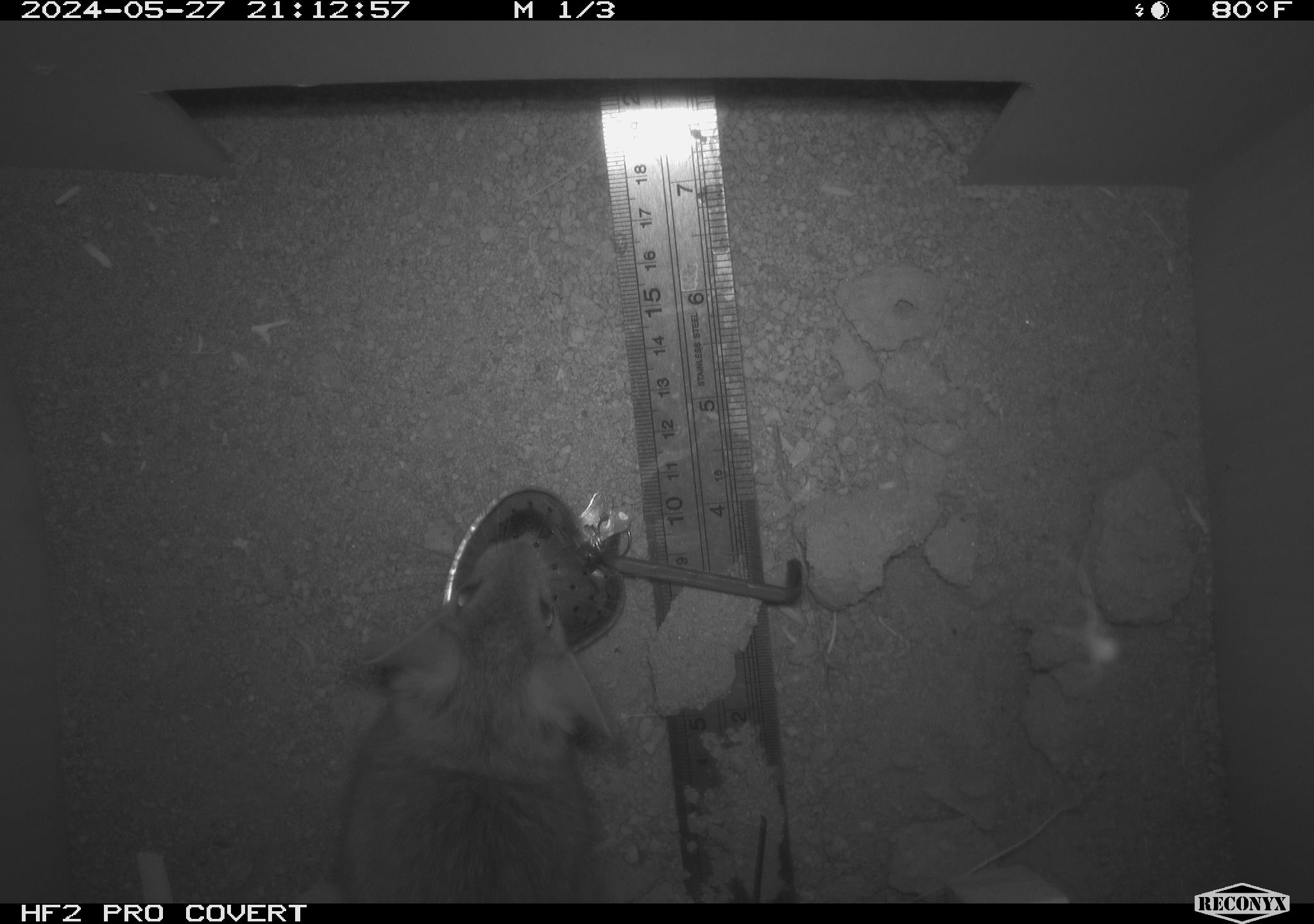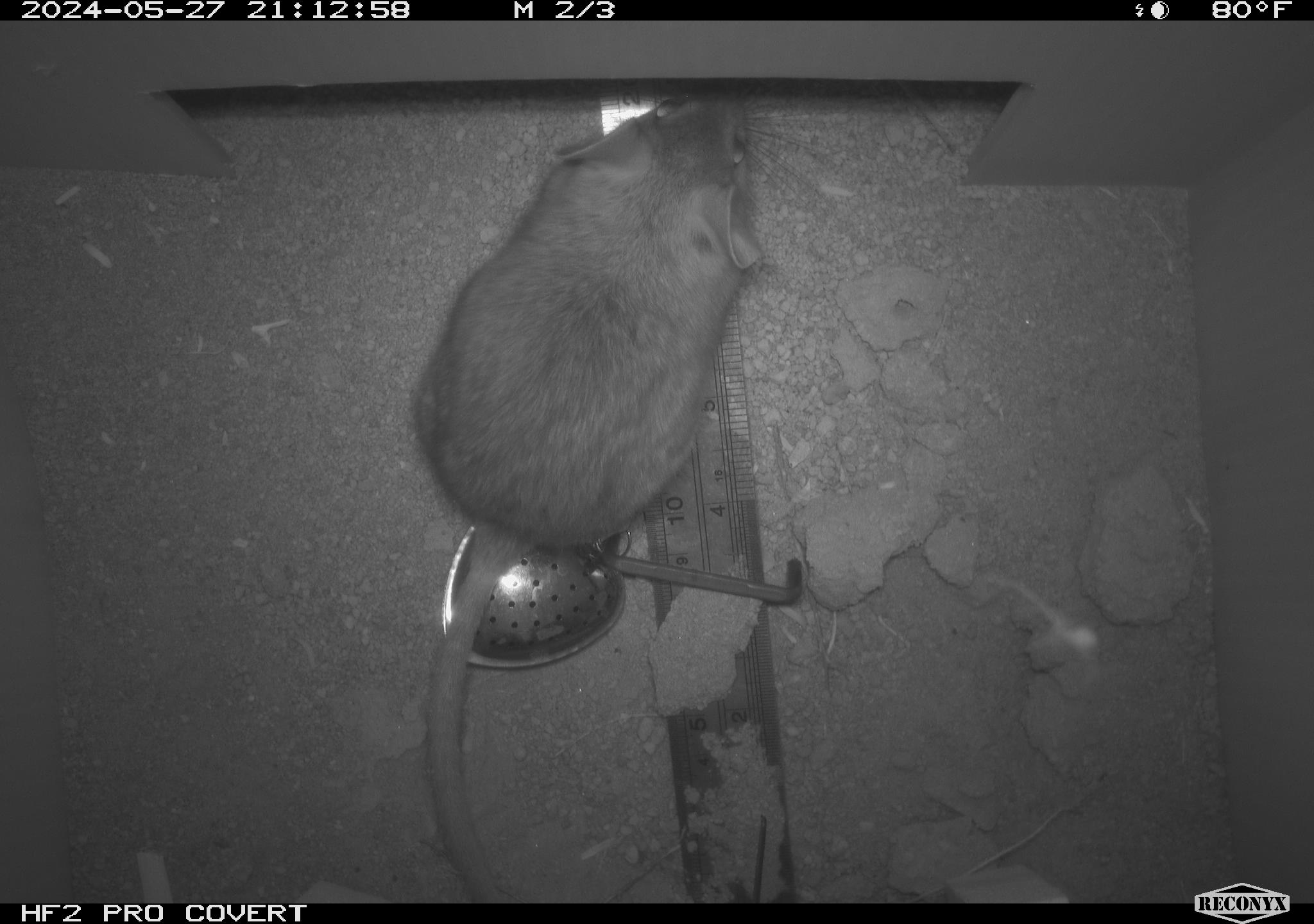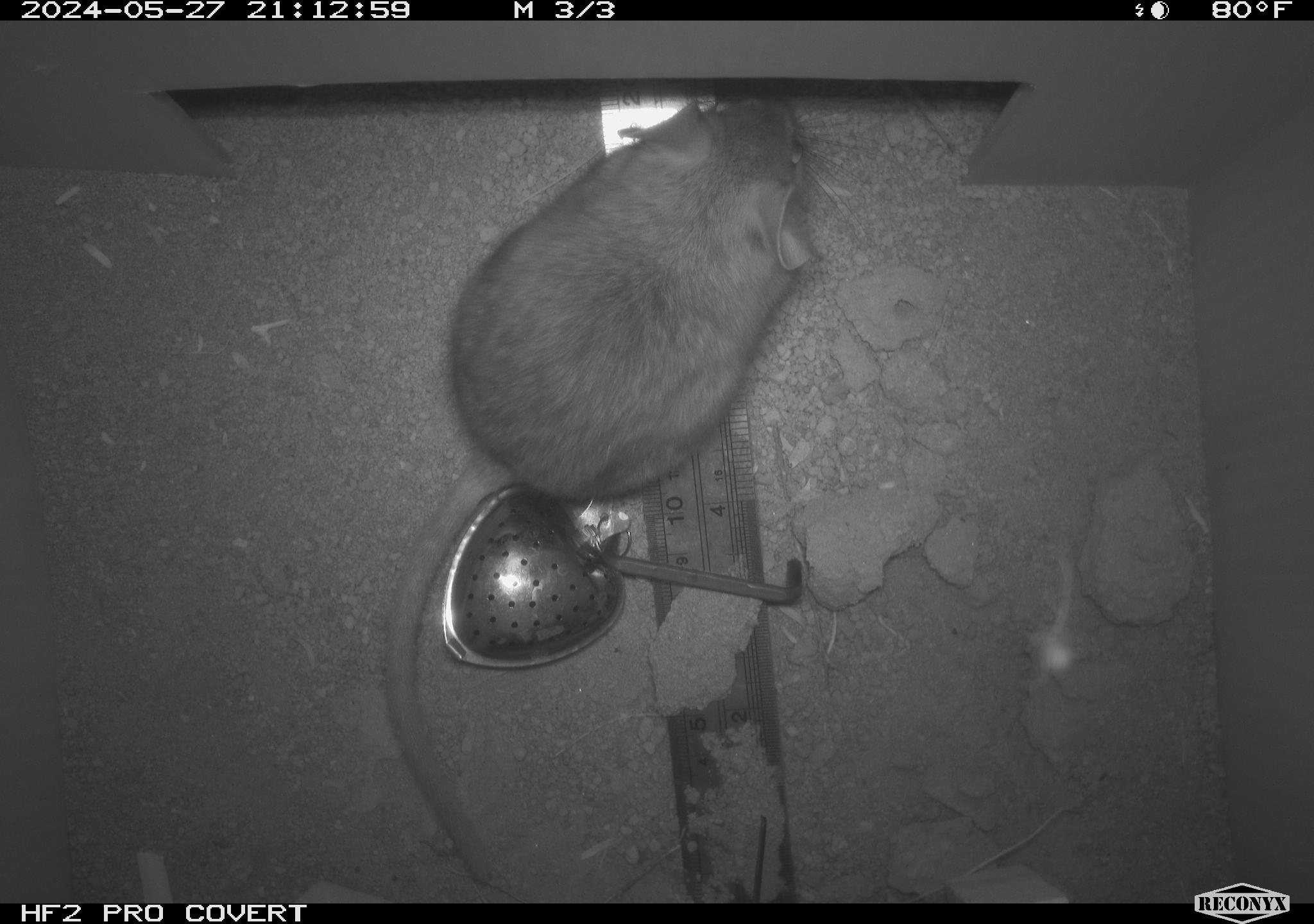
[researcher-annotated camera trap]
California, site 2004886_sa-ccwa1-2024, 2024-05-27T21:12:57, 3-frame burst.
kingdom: Animalia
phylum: Chordata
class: Mammalia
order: Rodentia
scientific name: Rodentia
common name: woodrat or rat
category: woodrat or rat species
Woodrat or rat species (woodrat or rat) (Rodentia).